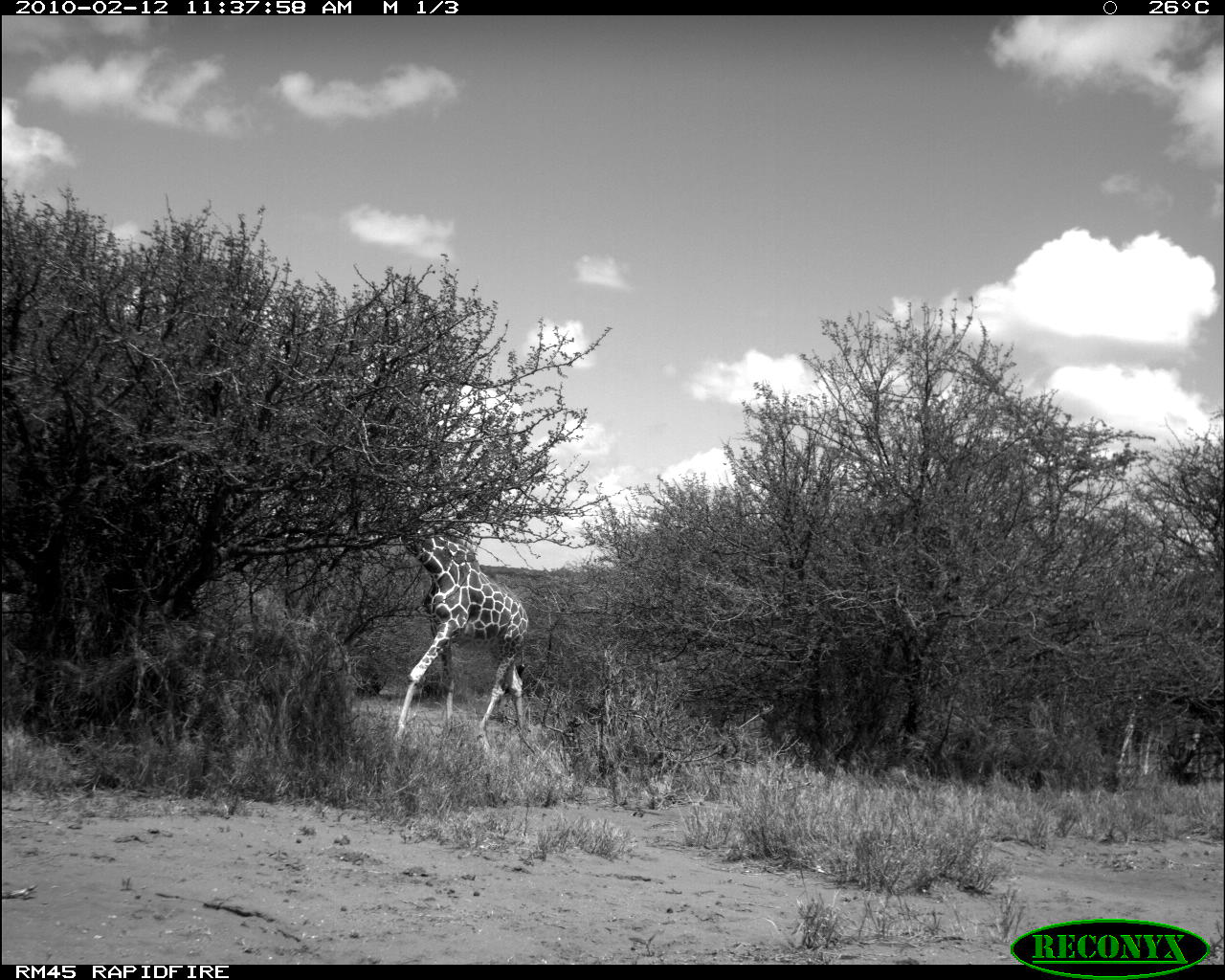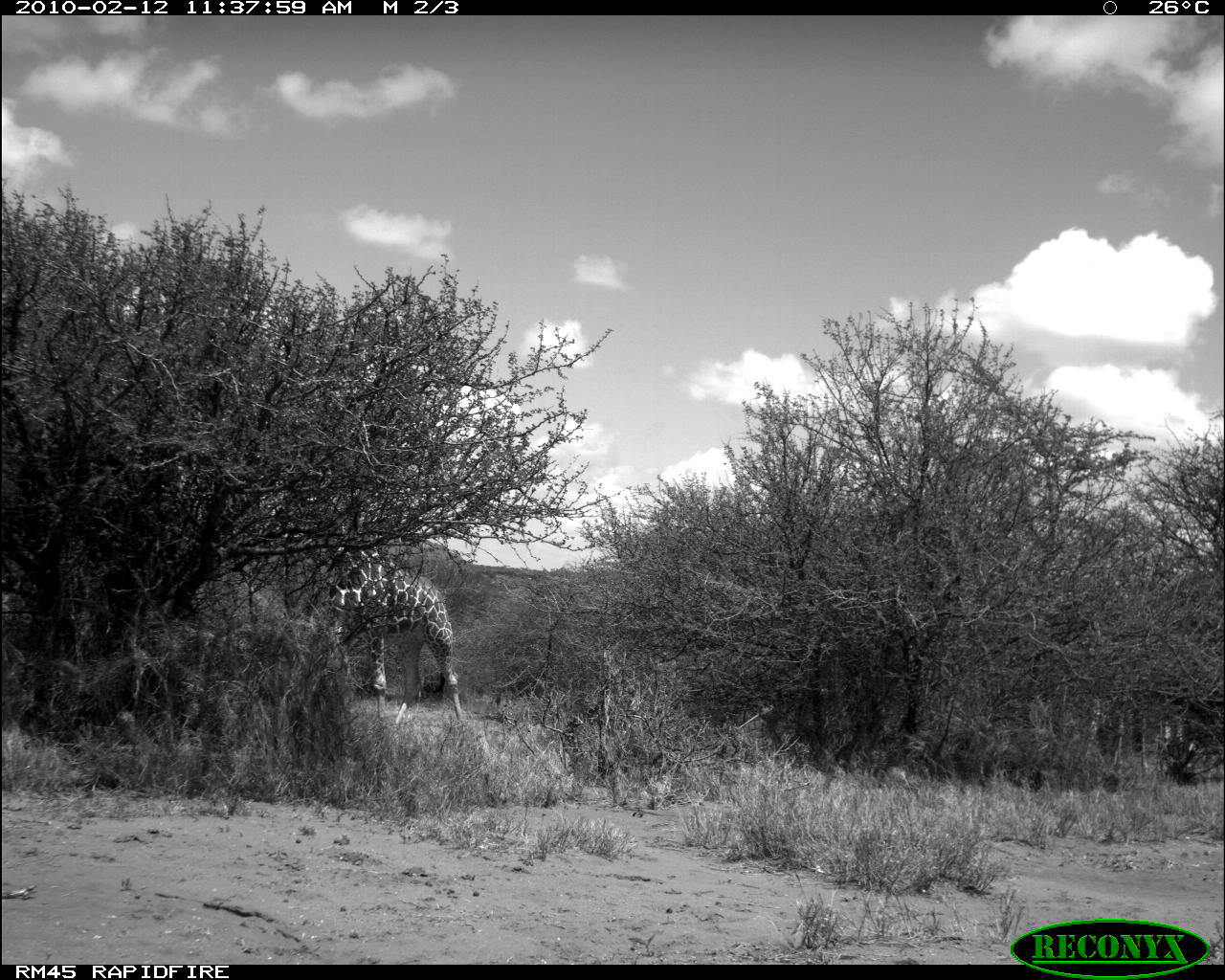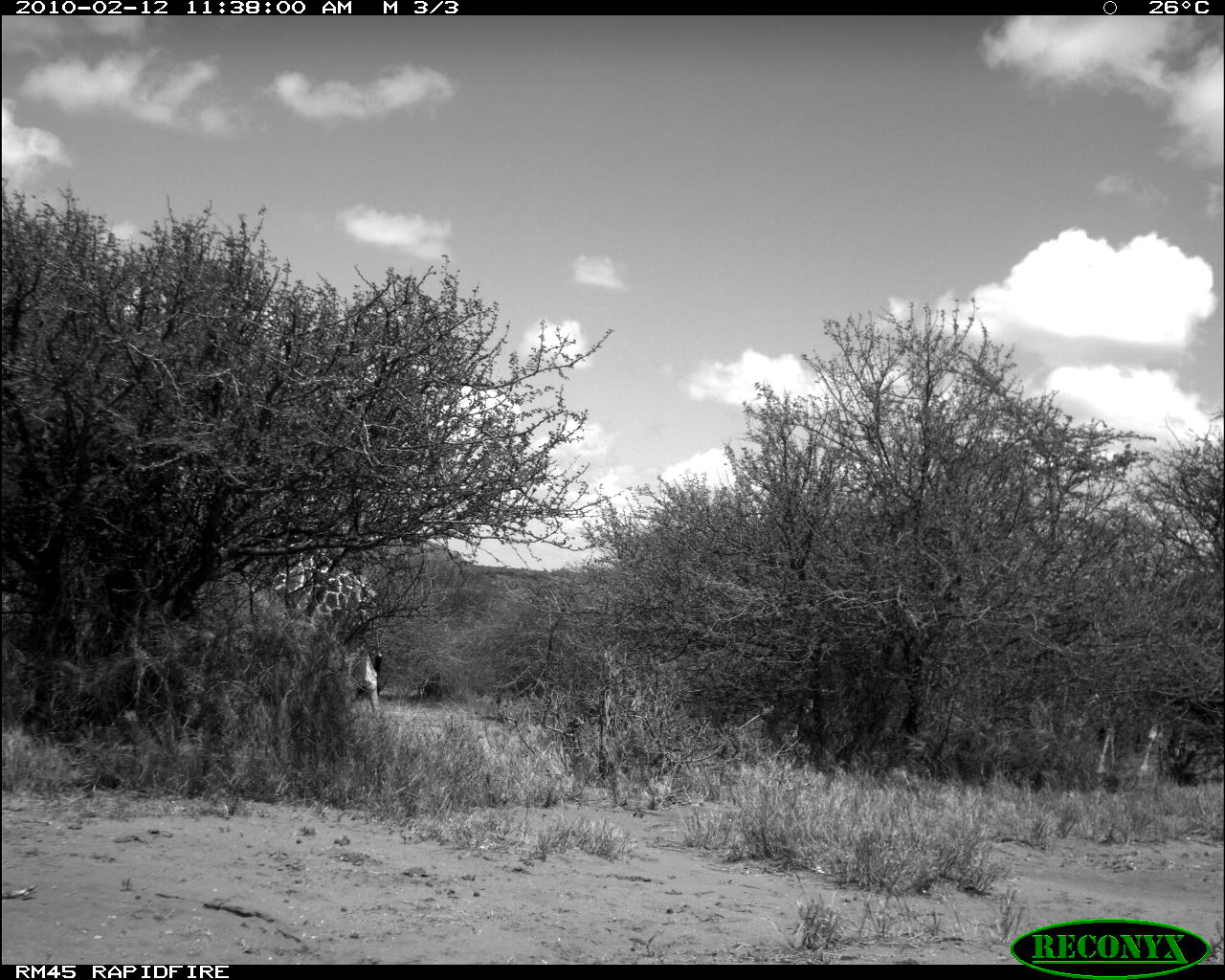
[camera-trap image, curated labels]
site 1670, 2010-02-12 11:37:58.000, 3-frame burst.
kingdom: Animalia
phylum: Chordata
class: Mammalia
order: Artiodactyla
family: Giraffidae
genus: Giraffa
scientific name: Giraffa camelopardalis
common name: giraffe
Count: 2.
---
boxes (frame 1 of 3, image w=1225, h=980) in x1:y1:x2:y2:
giraffa camelopardalis: 387:481:530:742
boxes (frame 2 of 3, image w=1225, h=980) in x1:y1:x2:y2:
giraffa camelopardalis: 326:527:464:726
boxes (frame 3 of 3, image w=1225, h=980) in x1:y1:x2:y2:
giraffa camelopardalis: 184:464:386:724